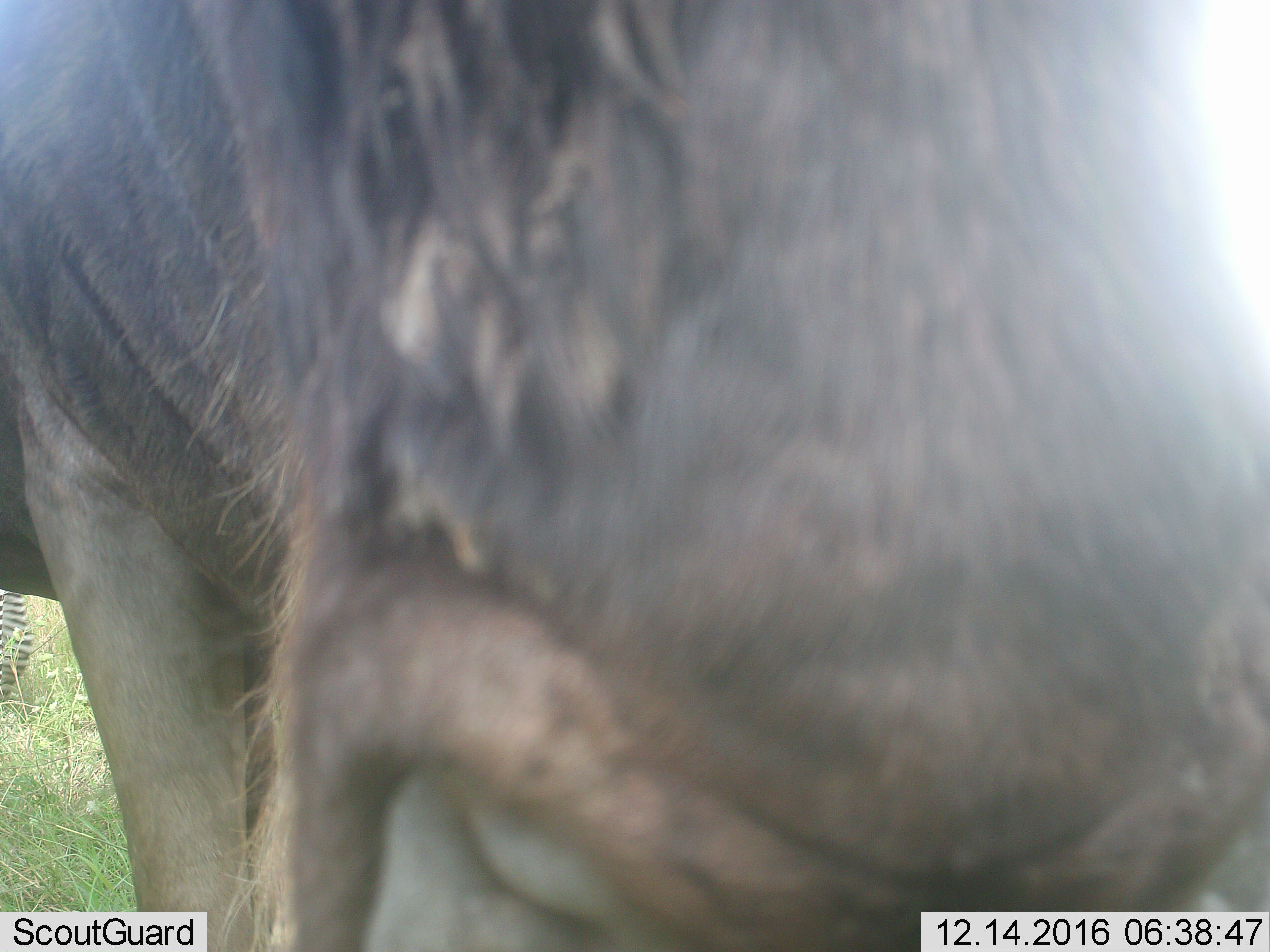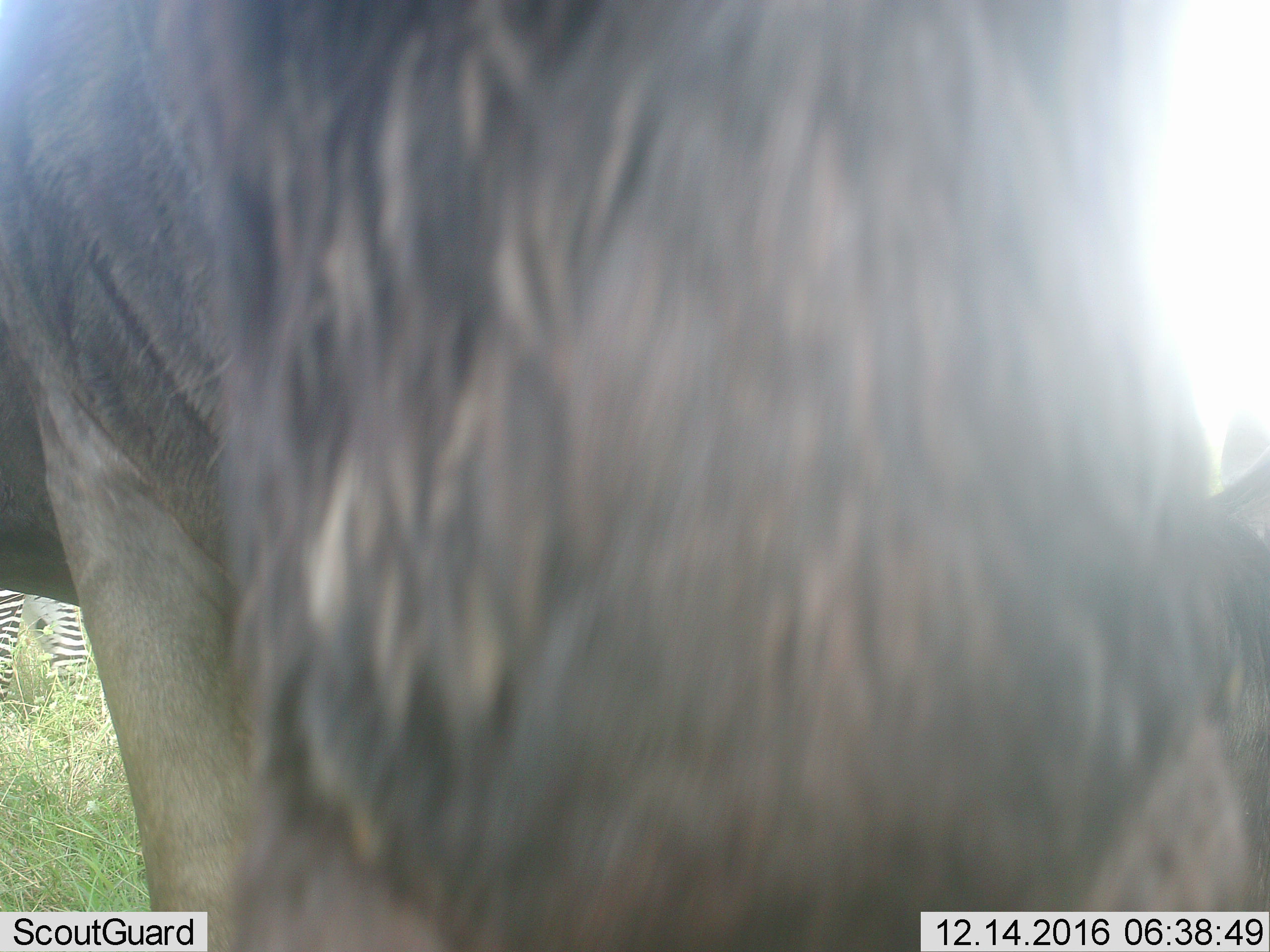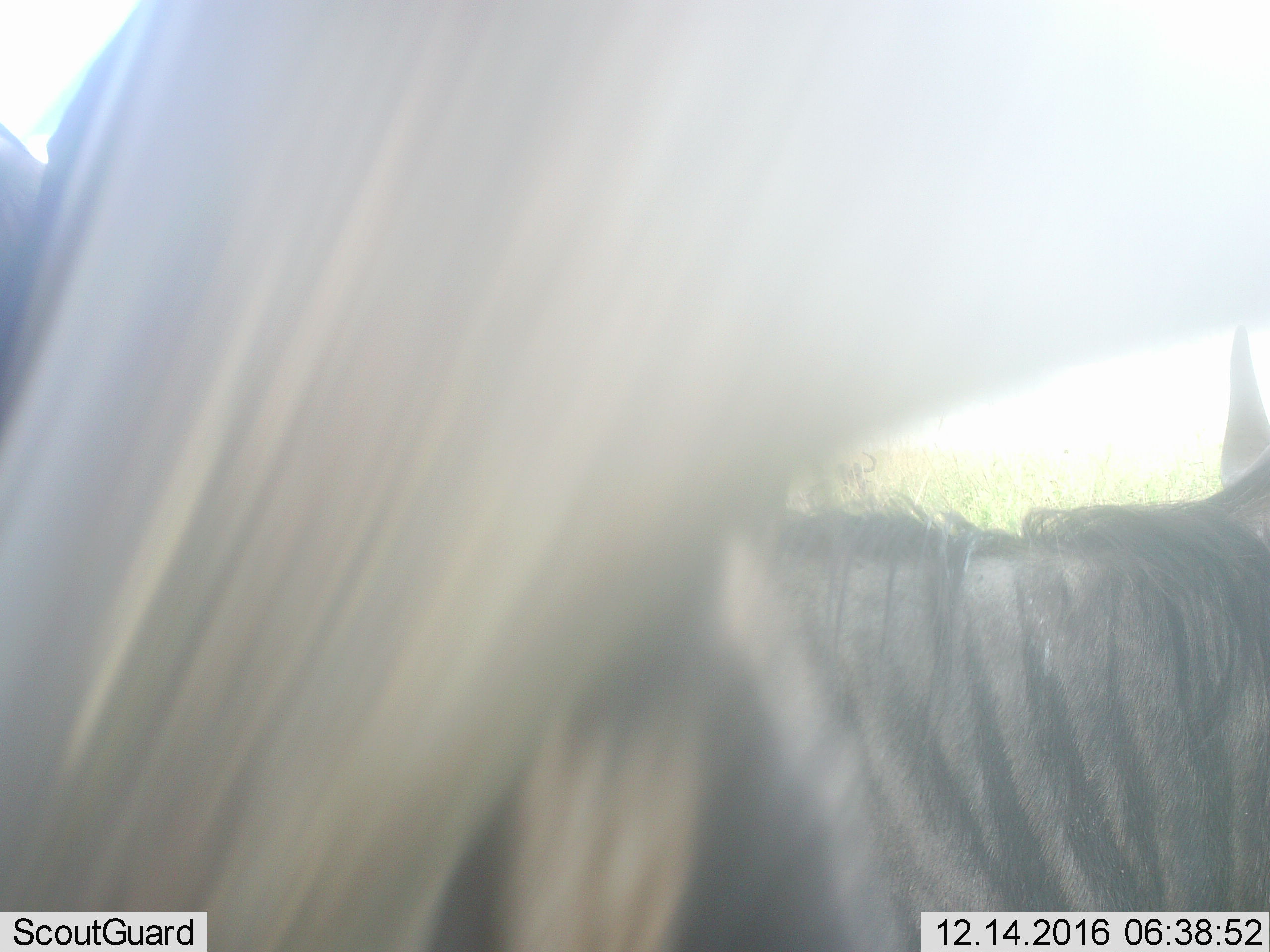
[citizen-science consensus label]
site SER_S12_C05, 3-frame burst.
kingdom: Animalia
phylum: Chordata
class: Mammalia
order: Artiodactyla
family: Bovidae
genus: Connochaetes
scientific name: Connochaetes taurinus taurinus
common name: blue wildebeest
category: wildebeestblue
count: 1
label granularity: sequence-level